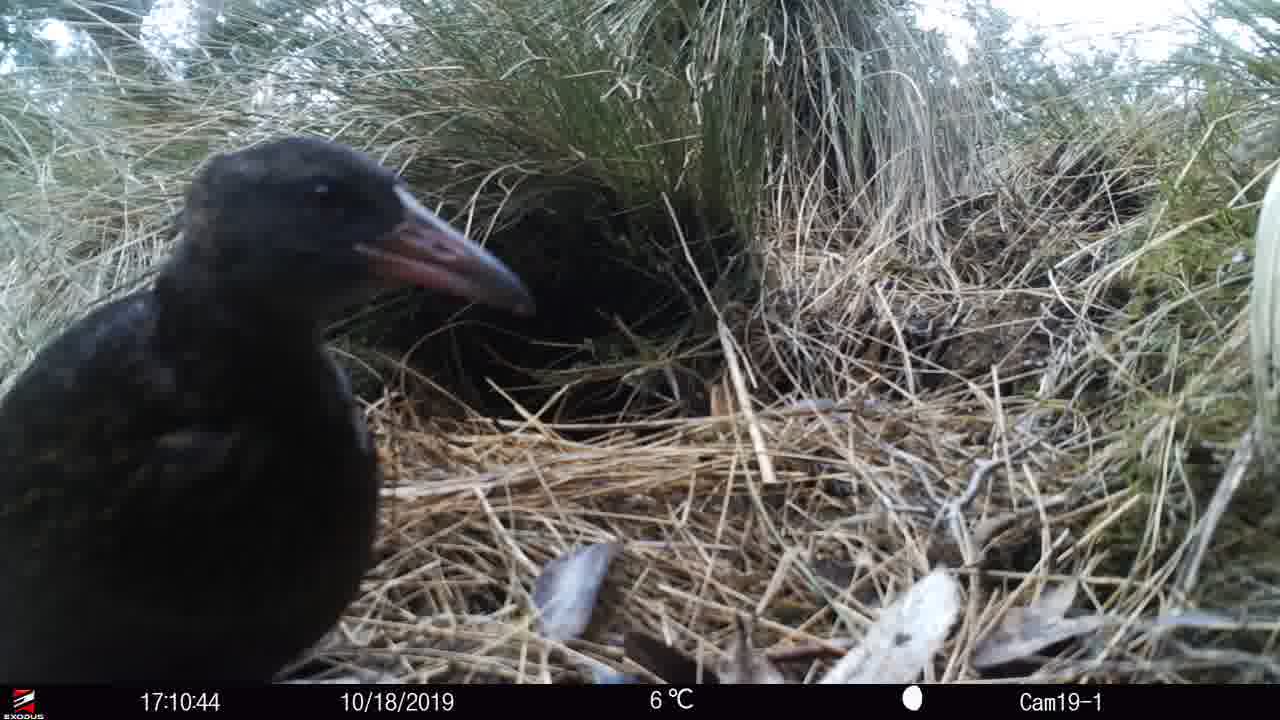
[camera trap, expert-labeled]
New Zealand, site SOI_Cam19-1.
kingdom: Animalia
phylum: Chordata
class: Aves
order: Gruiformes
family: Rallidae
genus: Gallirallus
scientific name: Gallirallus australis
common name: weka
Weka (Gallirallus australis).